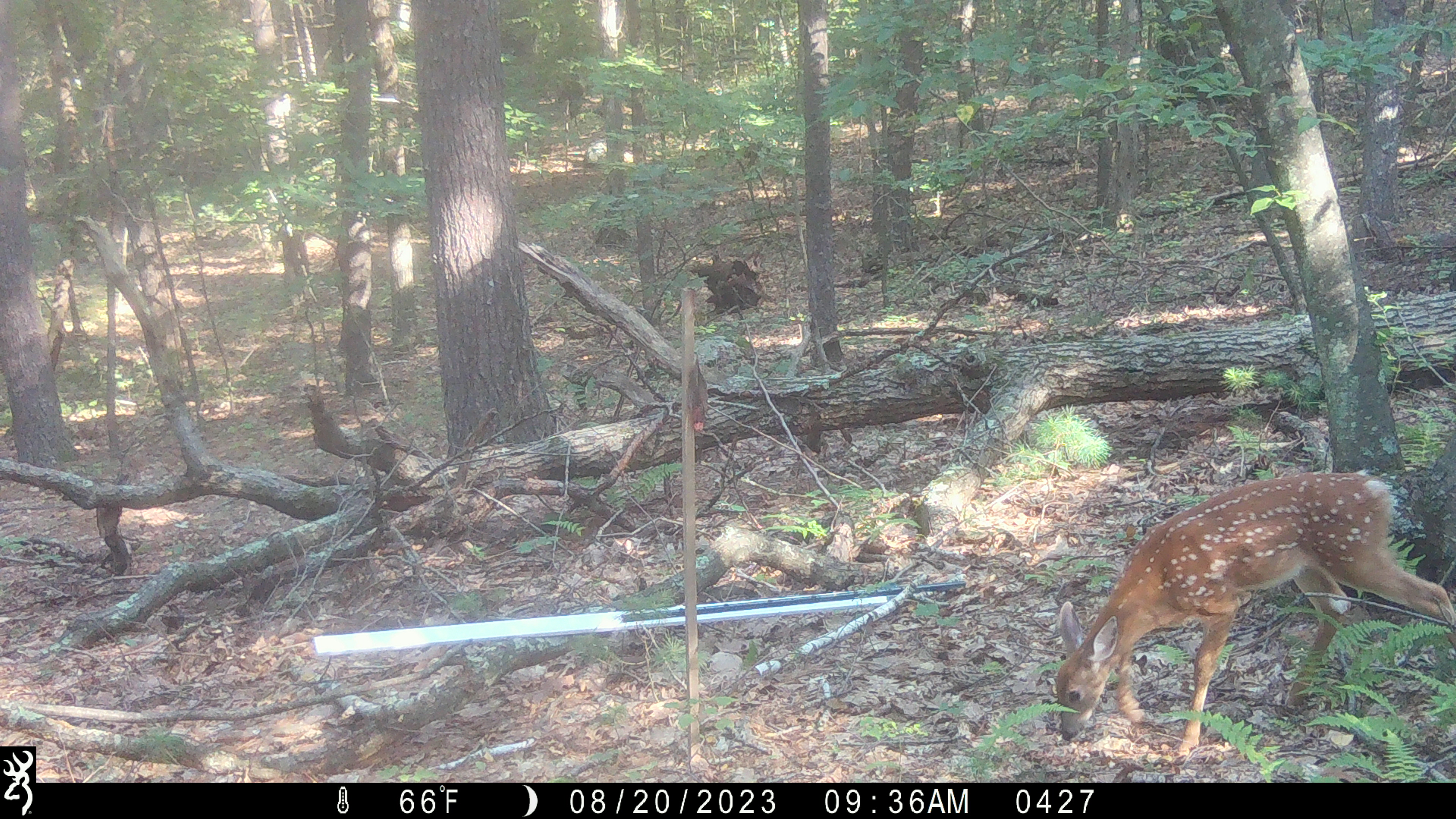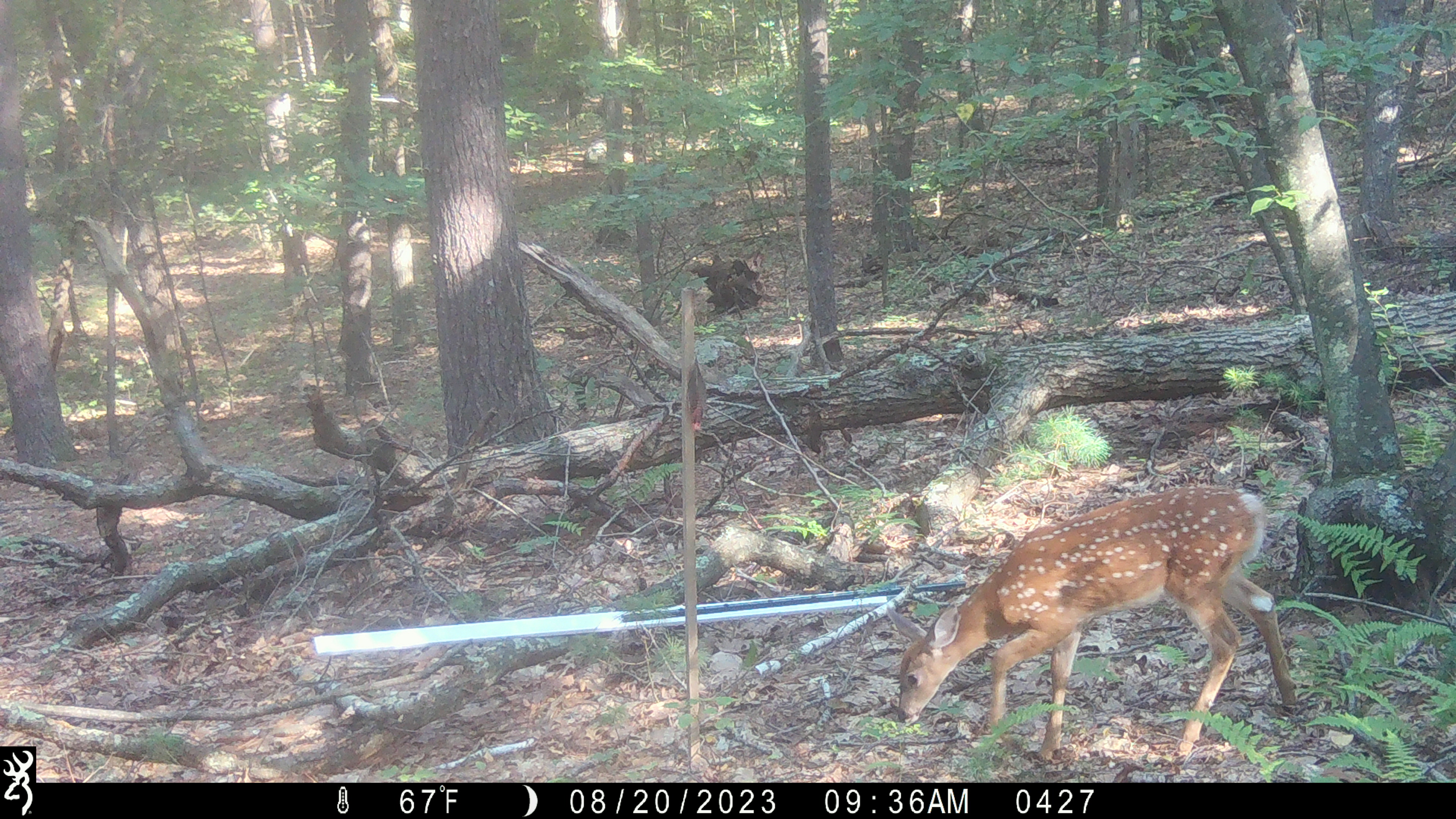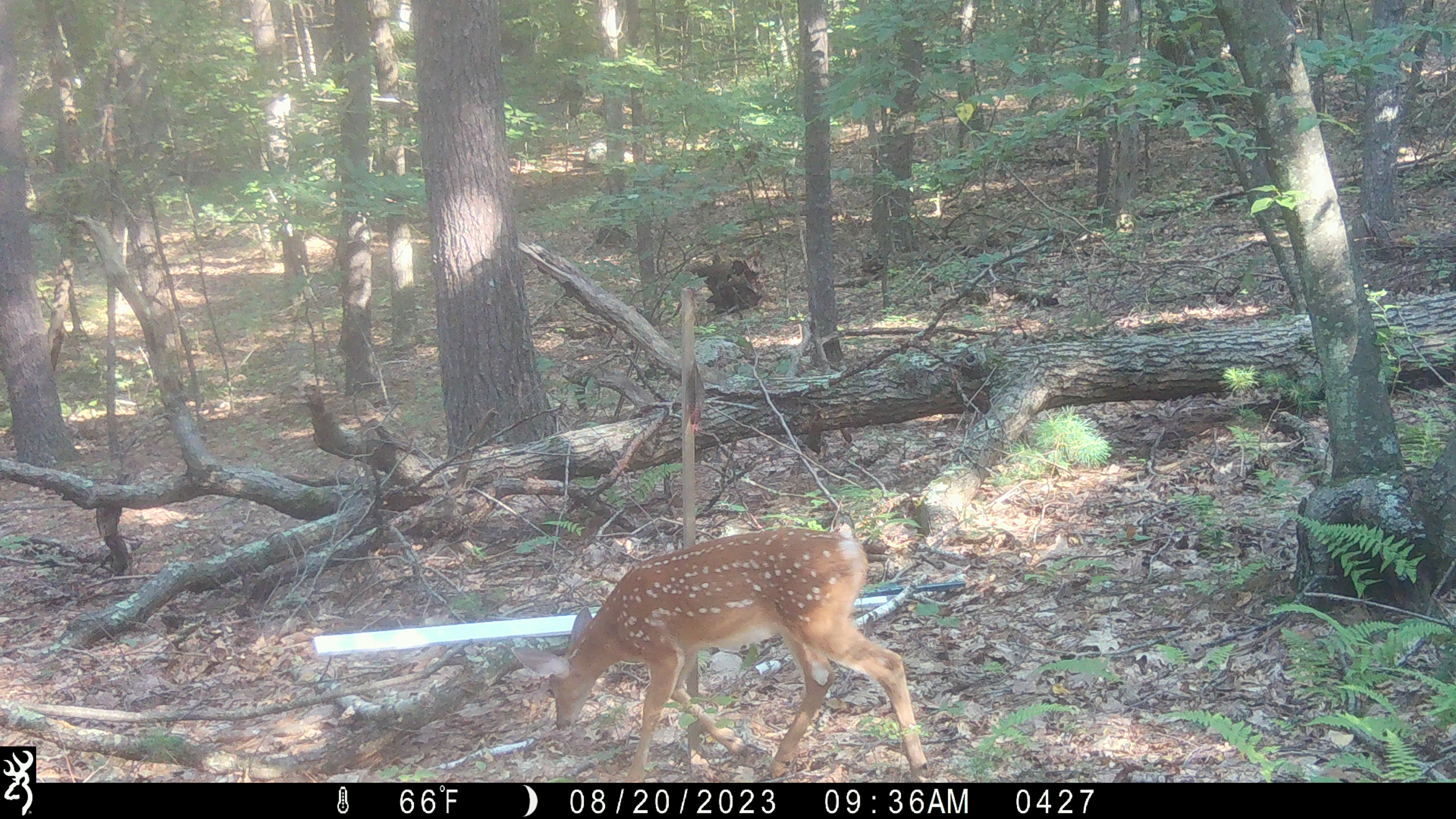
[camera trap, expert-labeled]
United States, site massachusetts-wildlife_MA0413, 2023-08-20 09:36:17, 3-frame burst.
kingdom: Animalia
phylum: Chordata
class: Mammalia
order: Artiodactyla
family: Cervidae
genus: Odocoileus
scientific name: Odocoileus virginianus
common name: white-tailed deer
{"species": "white-tailed deer (Odocoileus virginianus)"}